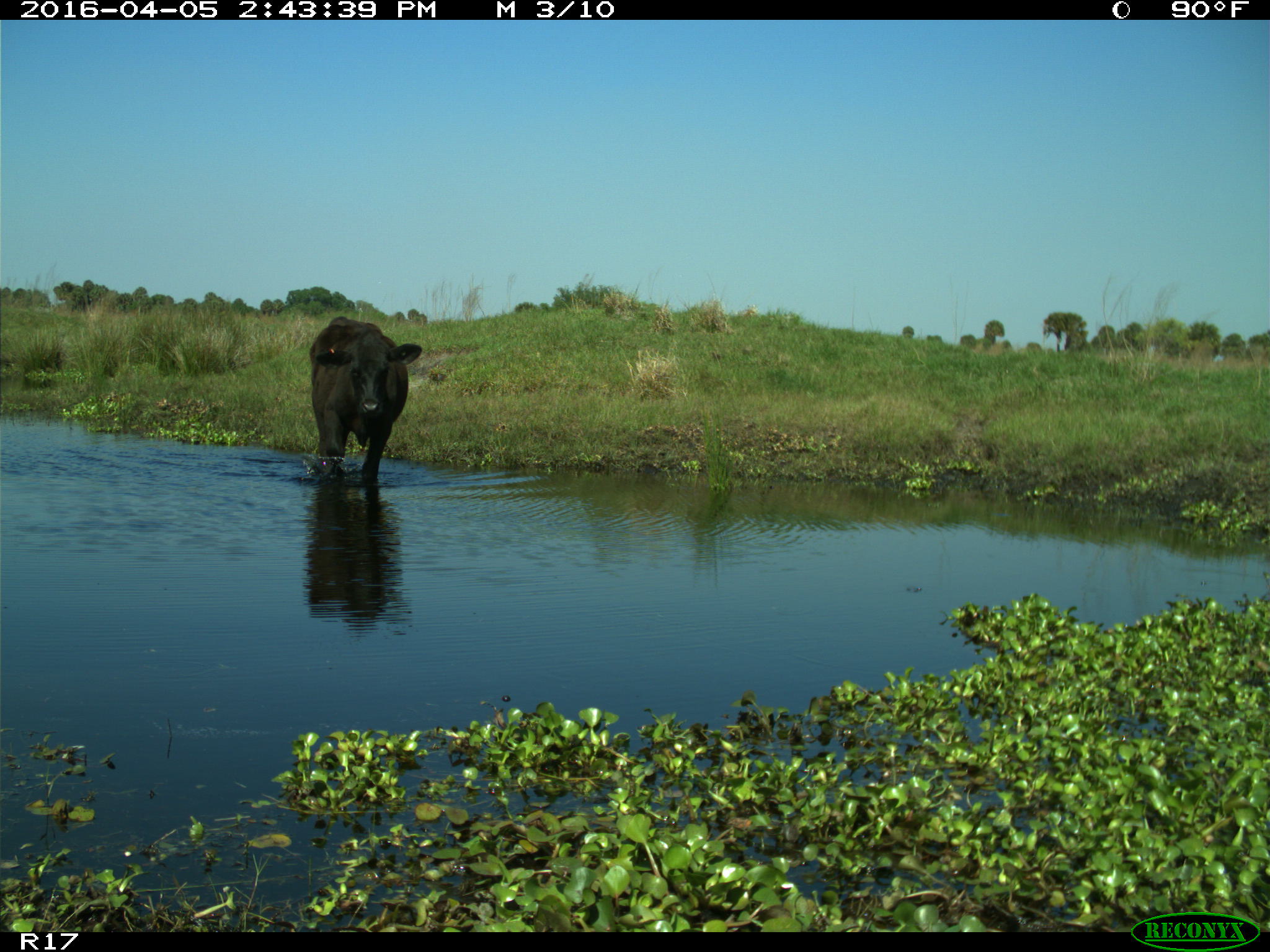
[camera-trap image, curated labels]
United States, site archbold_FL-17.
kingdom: Animalia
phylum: Chordata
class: Mammalia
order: Artiodactyla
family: Bovidae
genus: Bos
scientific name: Bos taurus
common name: domestic cow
Bos taurus (domestic cow).